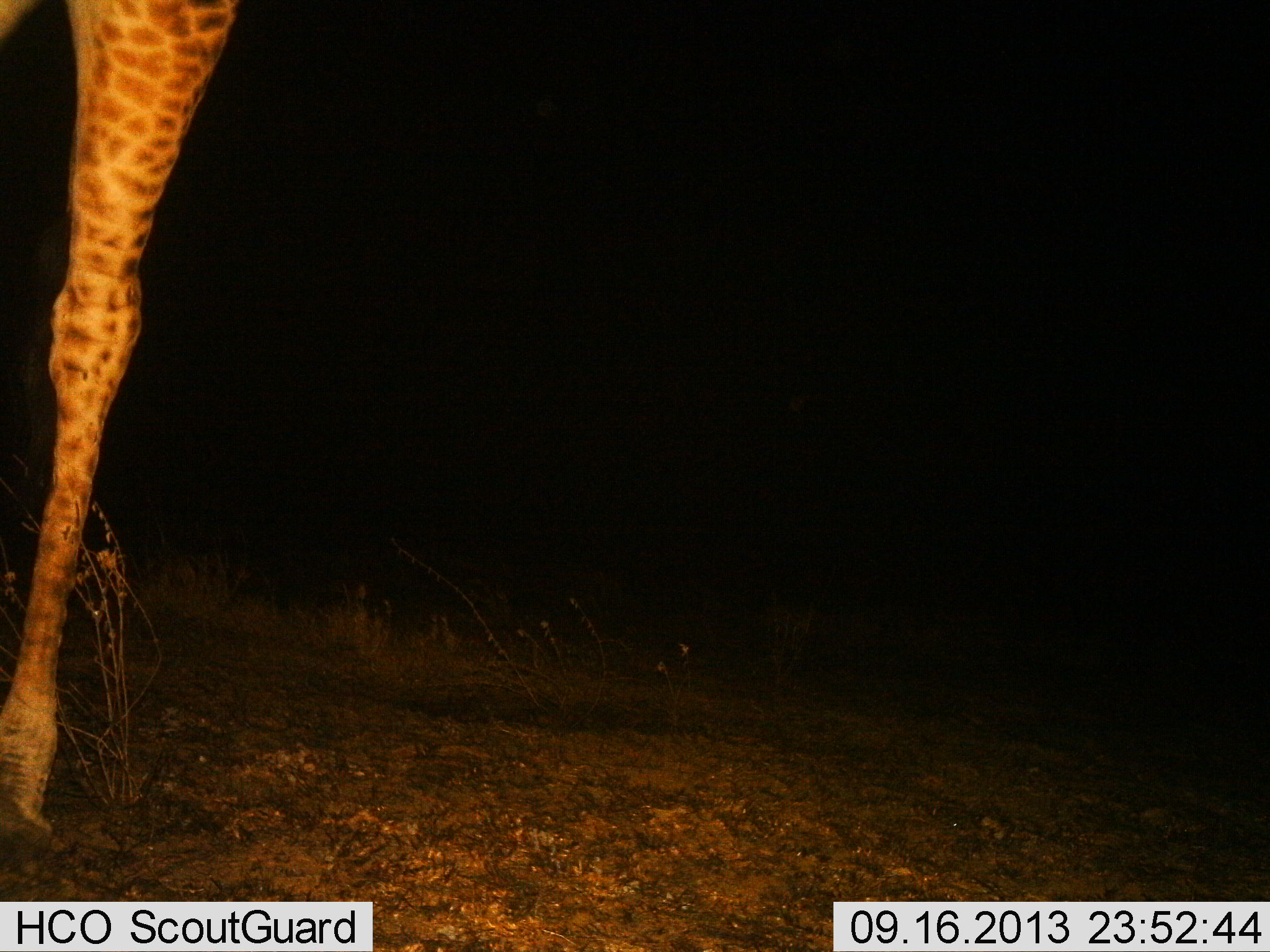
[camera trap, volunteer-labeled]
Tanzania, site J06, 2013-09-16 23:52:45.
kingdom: Animalia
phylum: Chordata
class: Mammalia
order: Artiodactyla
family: Giraffidae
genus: Giraffa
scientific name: Giraffa camelopardalis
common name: giraffe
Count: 1.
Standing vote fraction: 80%.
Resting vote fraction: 0%.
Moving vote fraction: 20%.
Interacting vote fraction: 0%.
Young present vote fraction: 0%.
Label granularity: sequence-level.